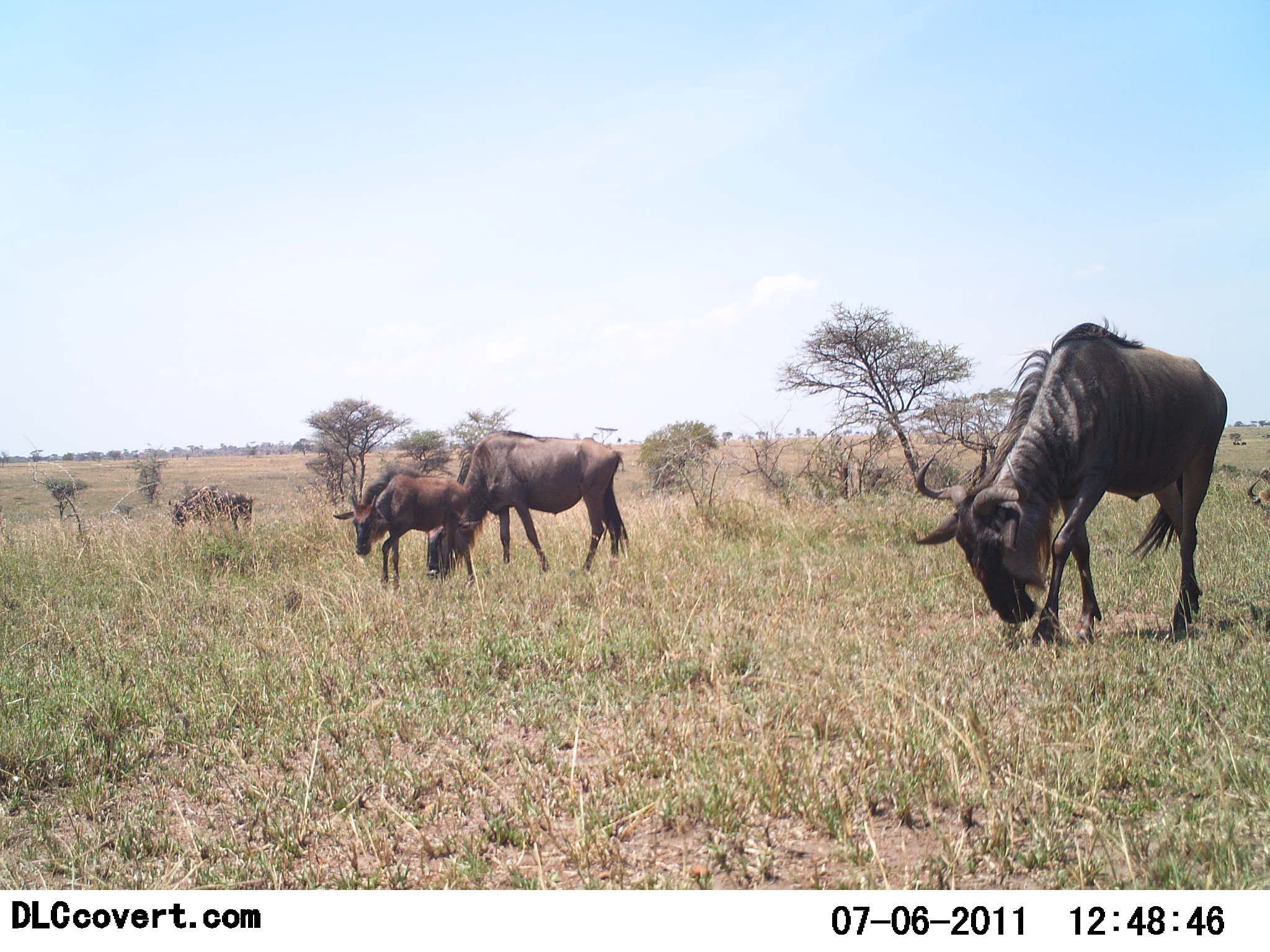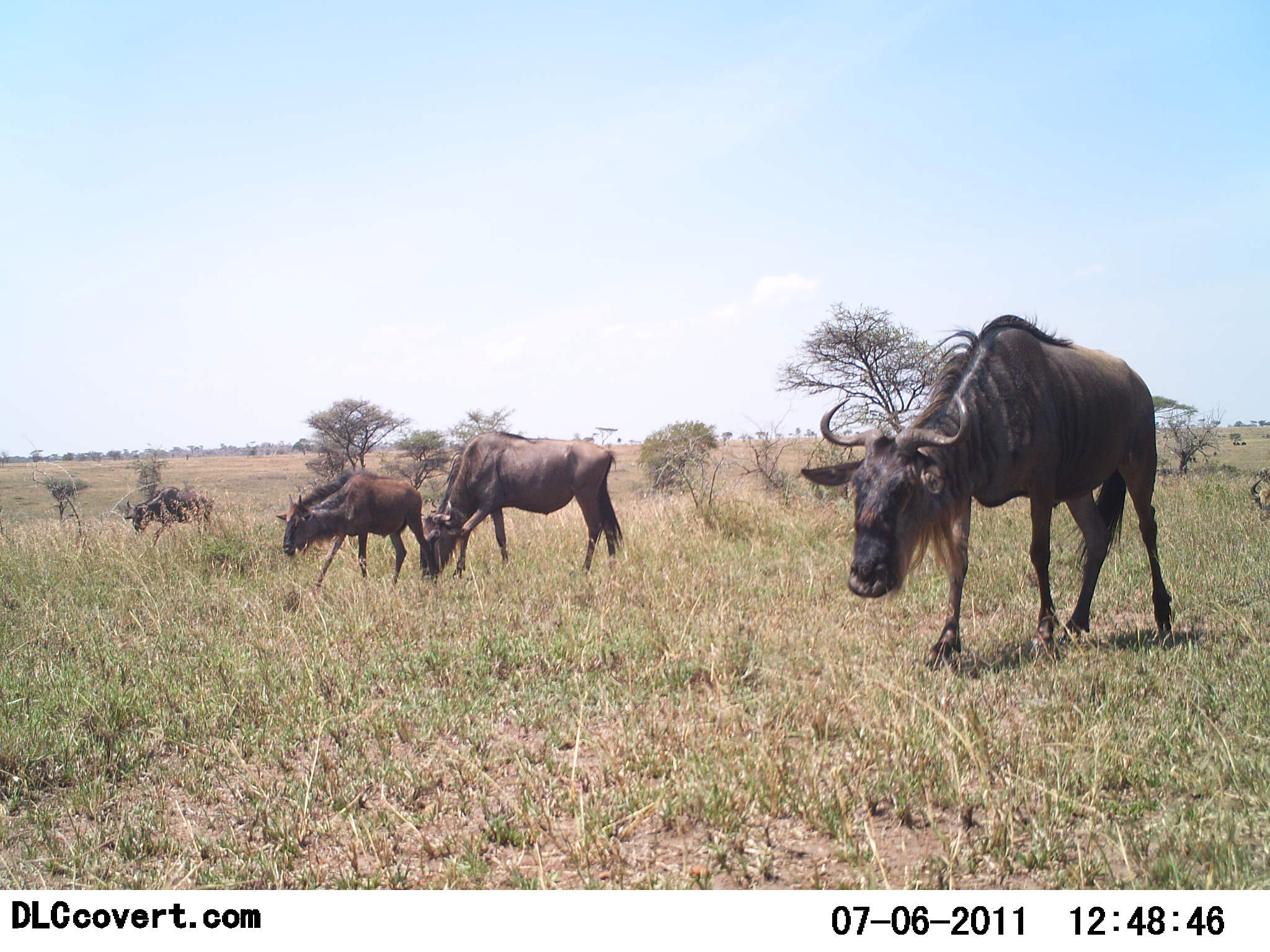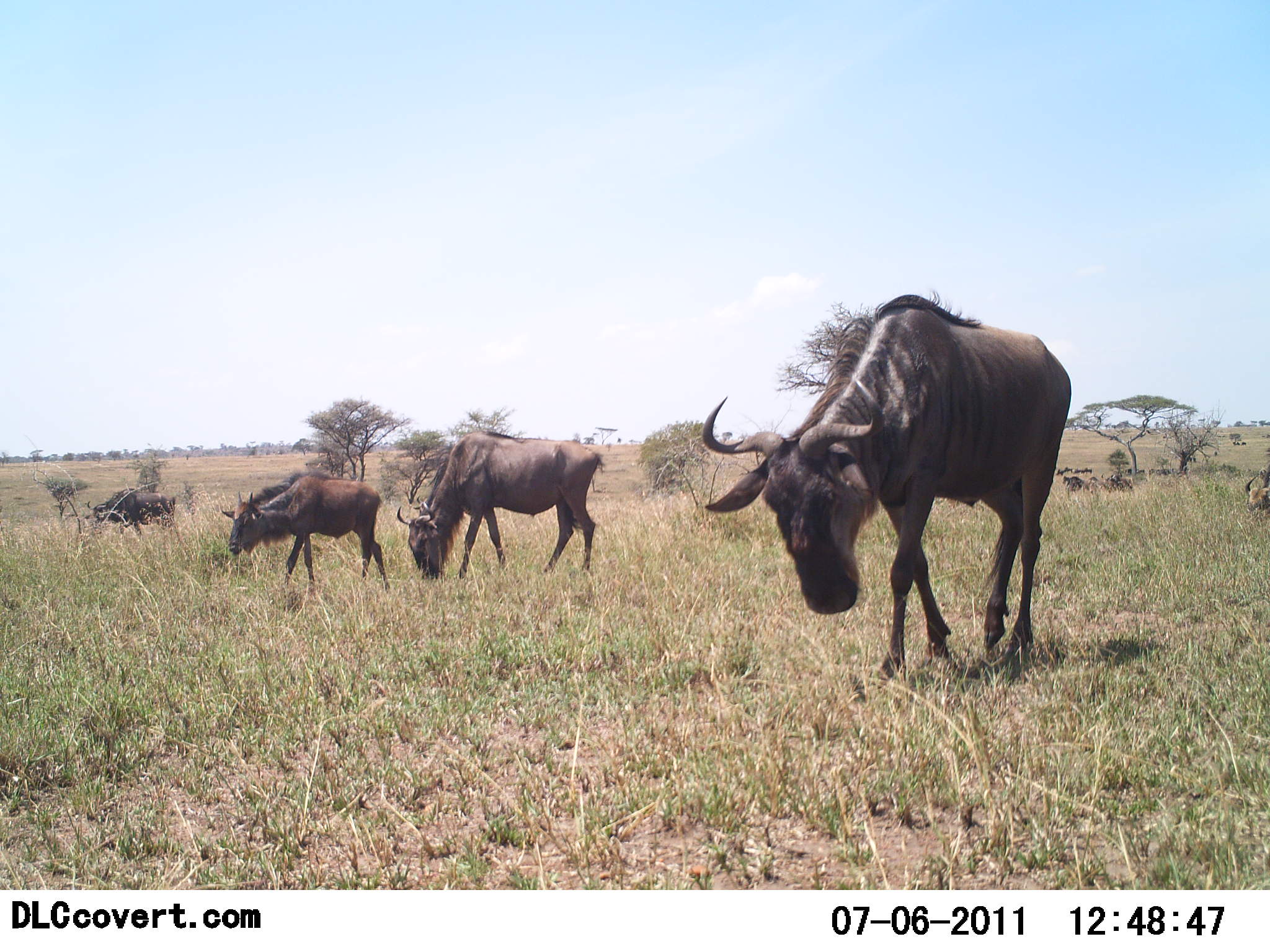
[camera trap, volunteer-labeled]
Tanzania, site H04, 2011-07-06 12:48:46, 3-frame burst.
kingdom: Animalia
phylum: Chordata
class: Mammalia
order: Artiodactyla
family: Bovidae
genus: Connochaetes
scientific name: Connochaetes taurinus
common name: blue wildebeest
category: wildebeest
Wildebeest (blue wildebeest) (Connochaetes taurinus), count 4. Behavior (volunteer vote fractions): standing 23%, resting 0%, moving 77%, interacting 0%. Young present (vote fraction): 62%. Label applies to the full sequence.